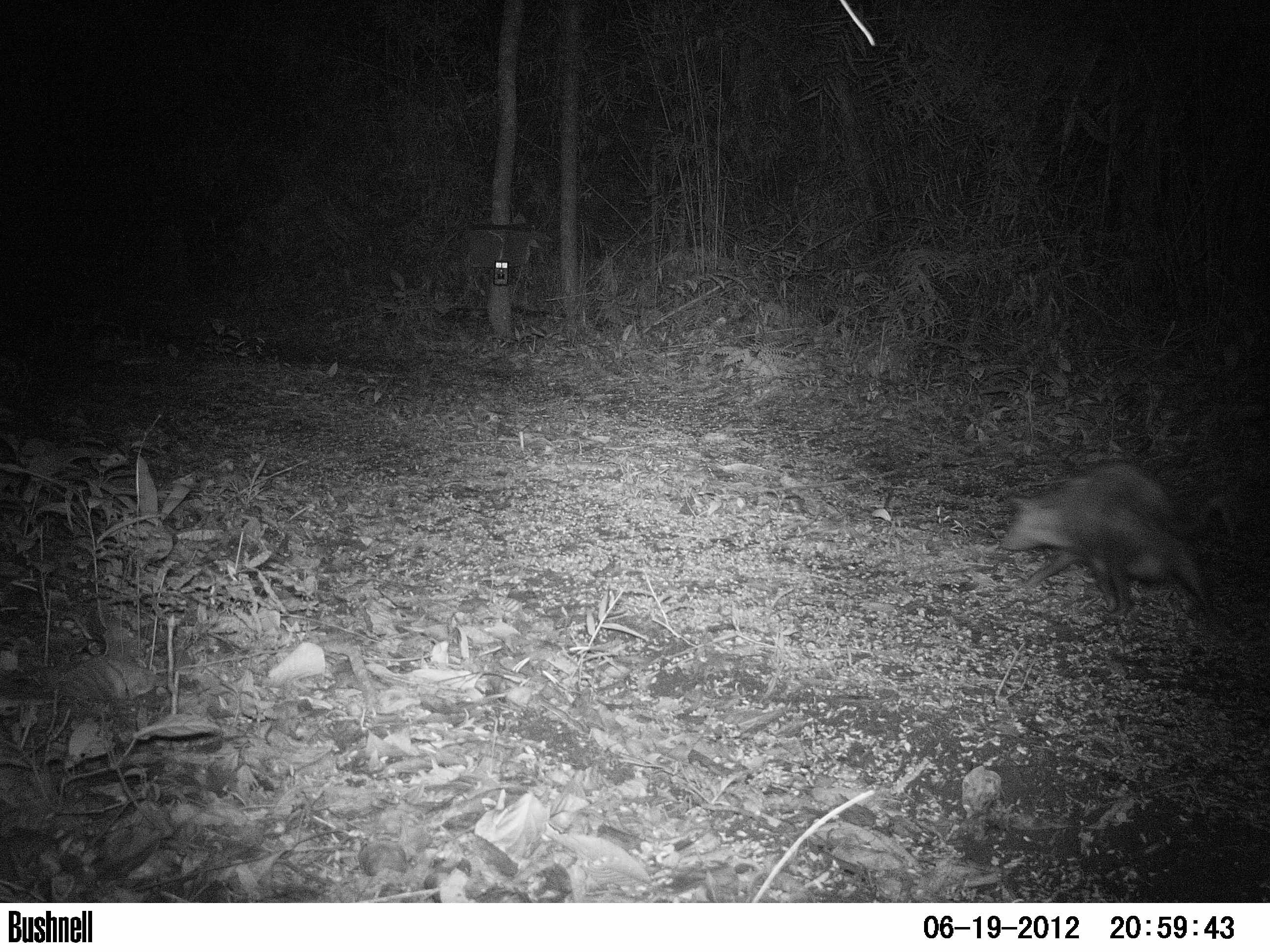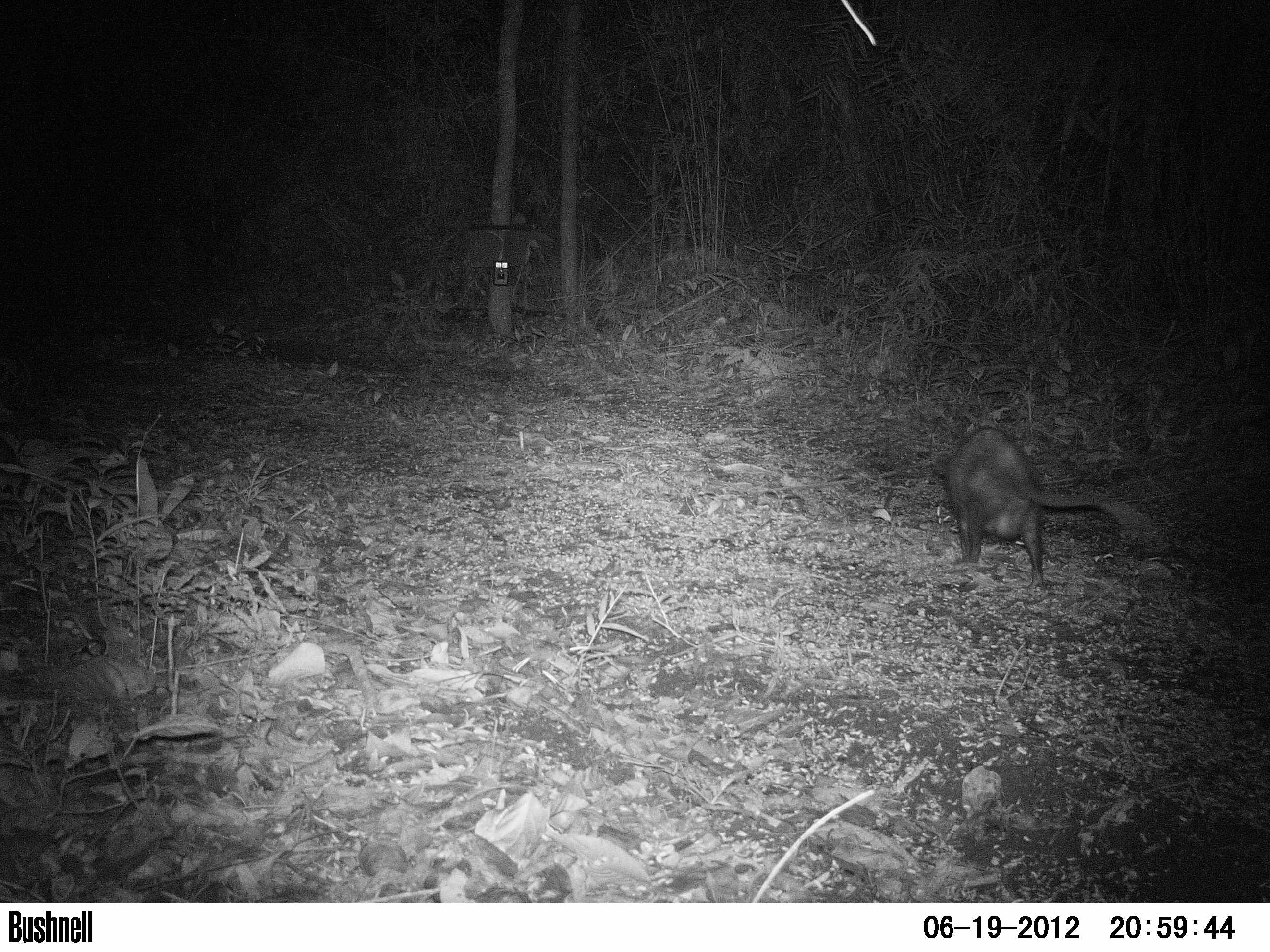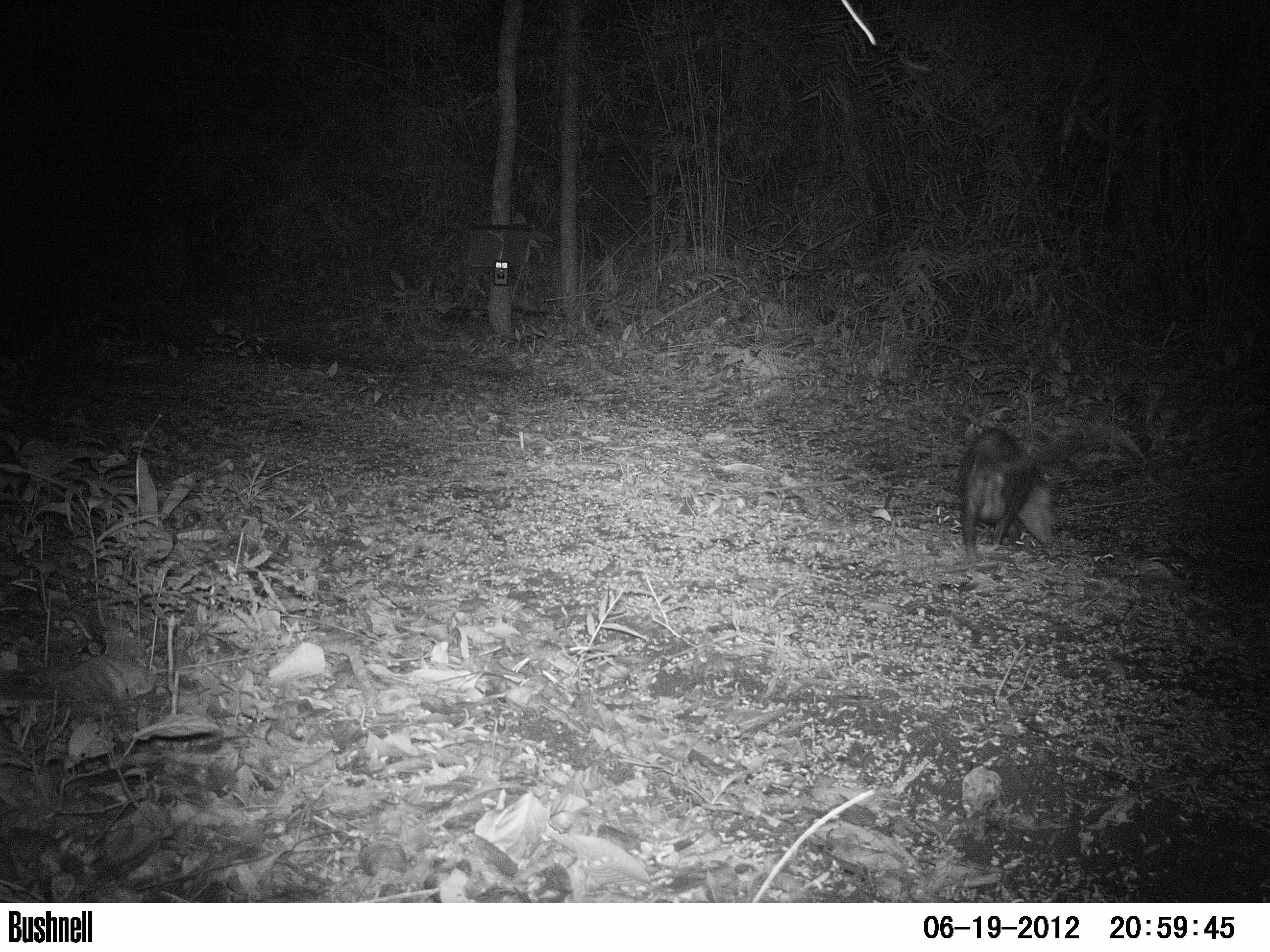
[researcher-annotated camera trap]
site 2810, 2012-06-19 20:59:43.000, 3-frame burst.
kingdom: Animalia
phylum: Chordata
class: Aves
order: Galliformes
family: Phasianidae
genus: Meleagris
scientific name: Meleagris ocellata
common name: ocellated turkey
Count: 3.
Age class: adult.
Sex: female.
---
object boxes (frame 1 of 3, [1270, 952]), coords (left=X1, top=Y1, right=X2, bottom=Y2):
meleagris ocellata: (left=998, top=455, right=1237, bottom=618)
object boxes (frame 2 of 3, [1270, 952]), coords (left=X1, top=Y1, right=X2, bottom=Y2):
meleagris ocellata: (left=929, top=425, right=1143, bottom=591)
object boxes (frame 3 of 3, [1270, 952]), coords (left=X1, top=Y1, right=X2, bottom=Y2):
meleagris ocellata: (left=948, top=424, right=1146, bottom=562)